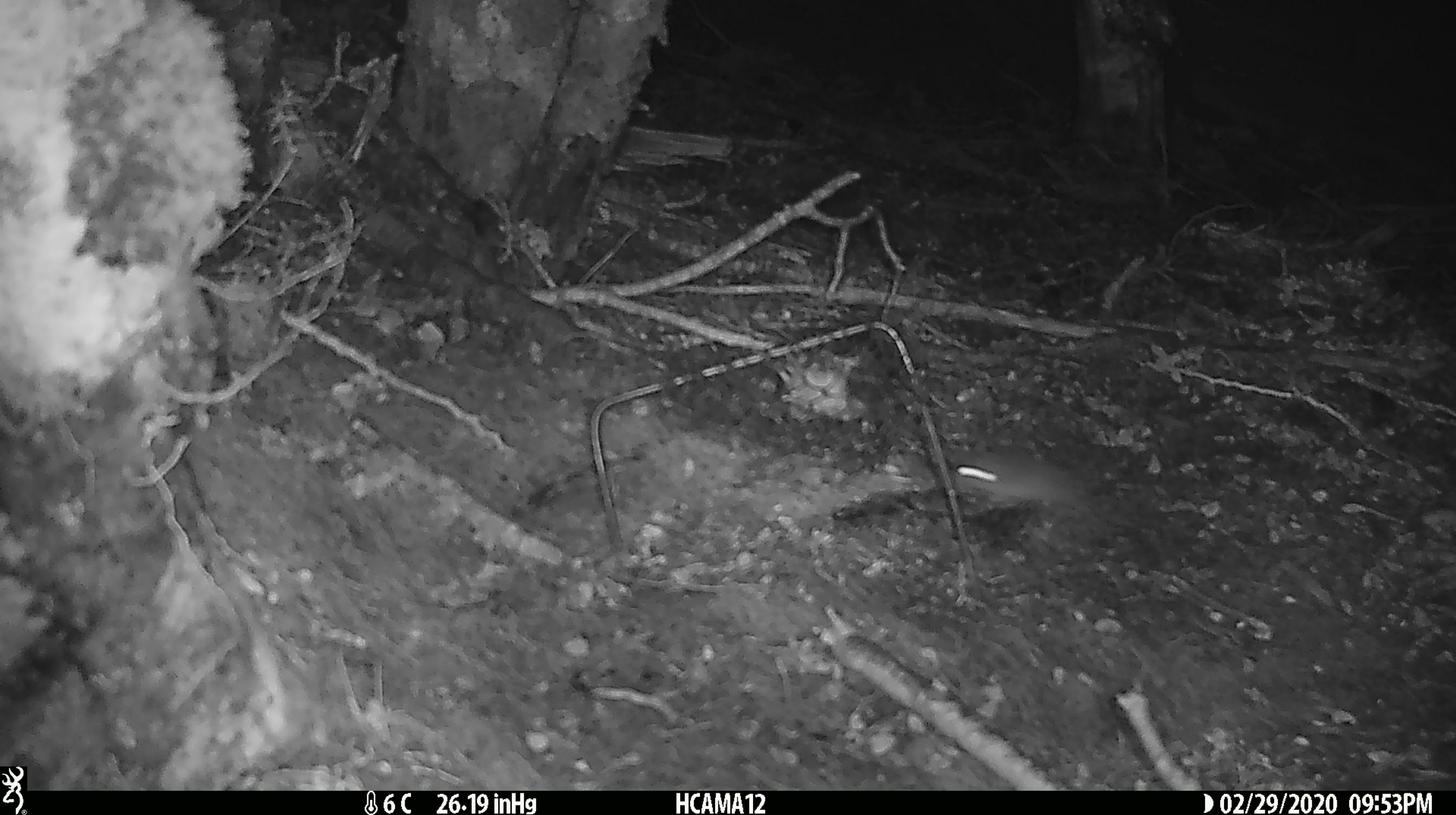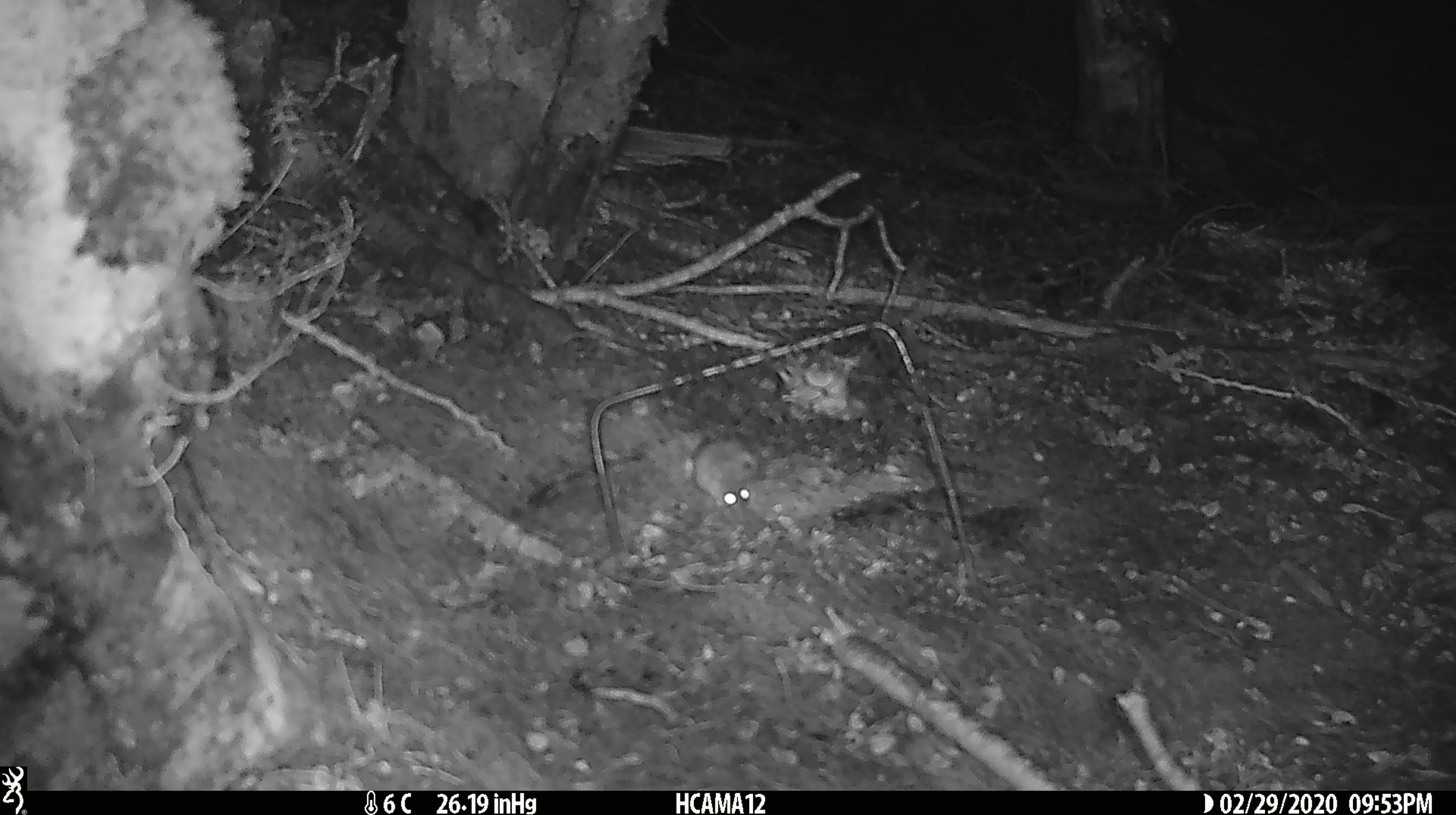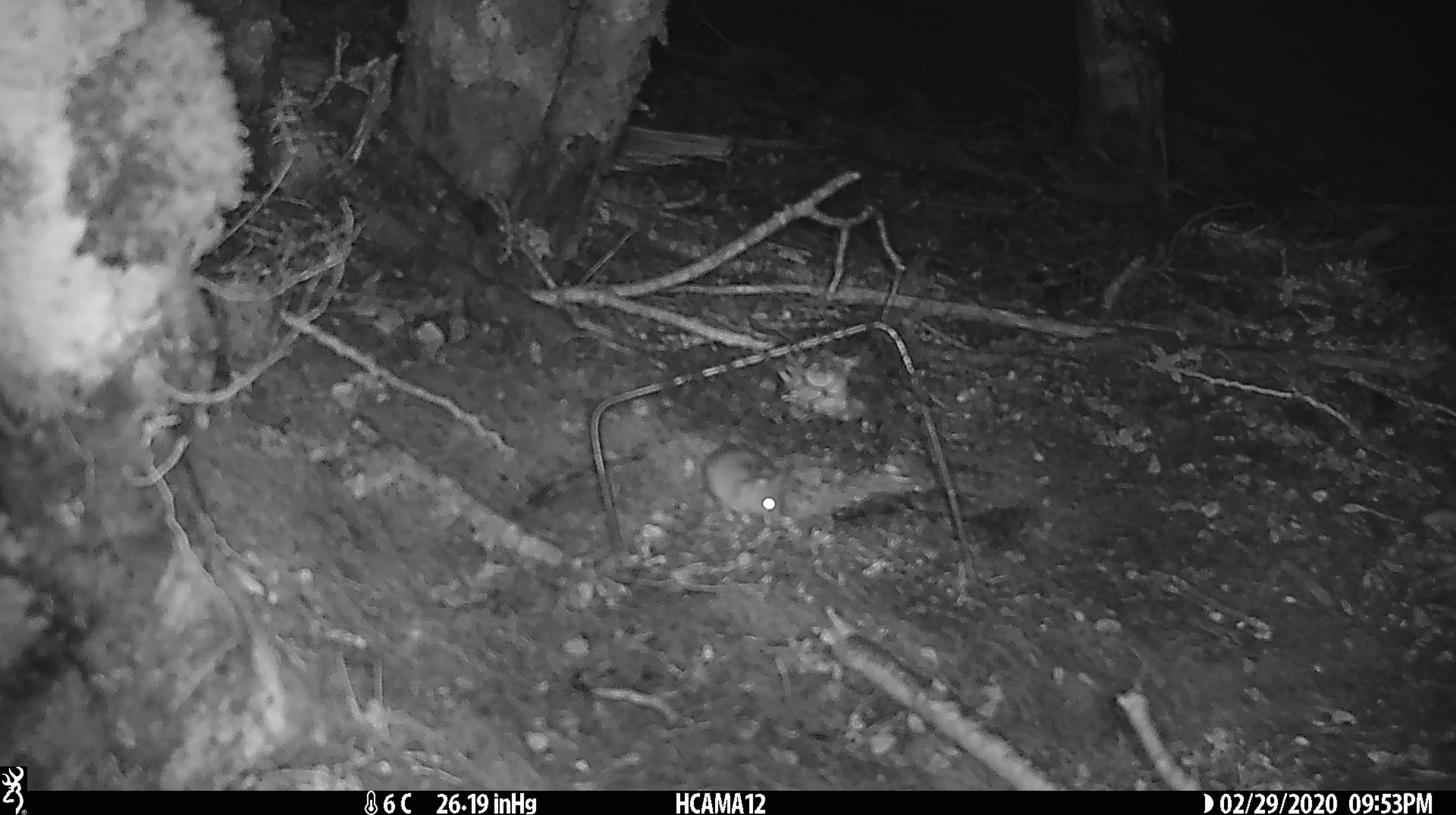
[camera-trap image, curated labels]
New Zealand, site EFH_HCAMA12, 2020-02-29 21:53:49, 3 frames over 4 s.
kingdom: Animalia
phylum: Chordata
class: Mammalia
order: Rodentia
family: Muridae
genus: Mus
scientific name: Mus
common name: mouse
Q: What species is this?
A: Mouse (Mus).